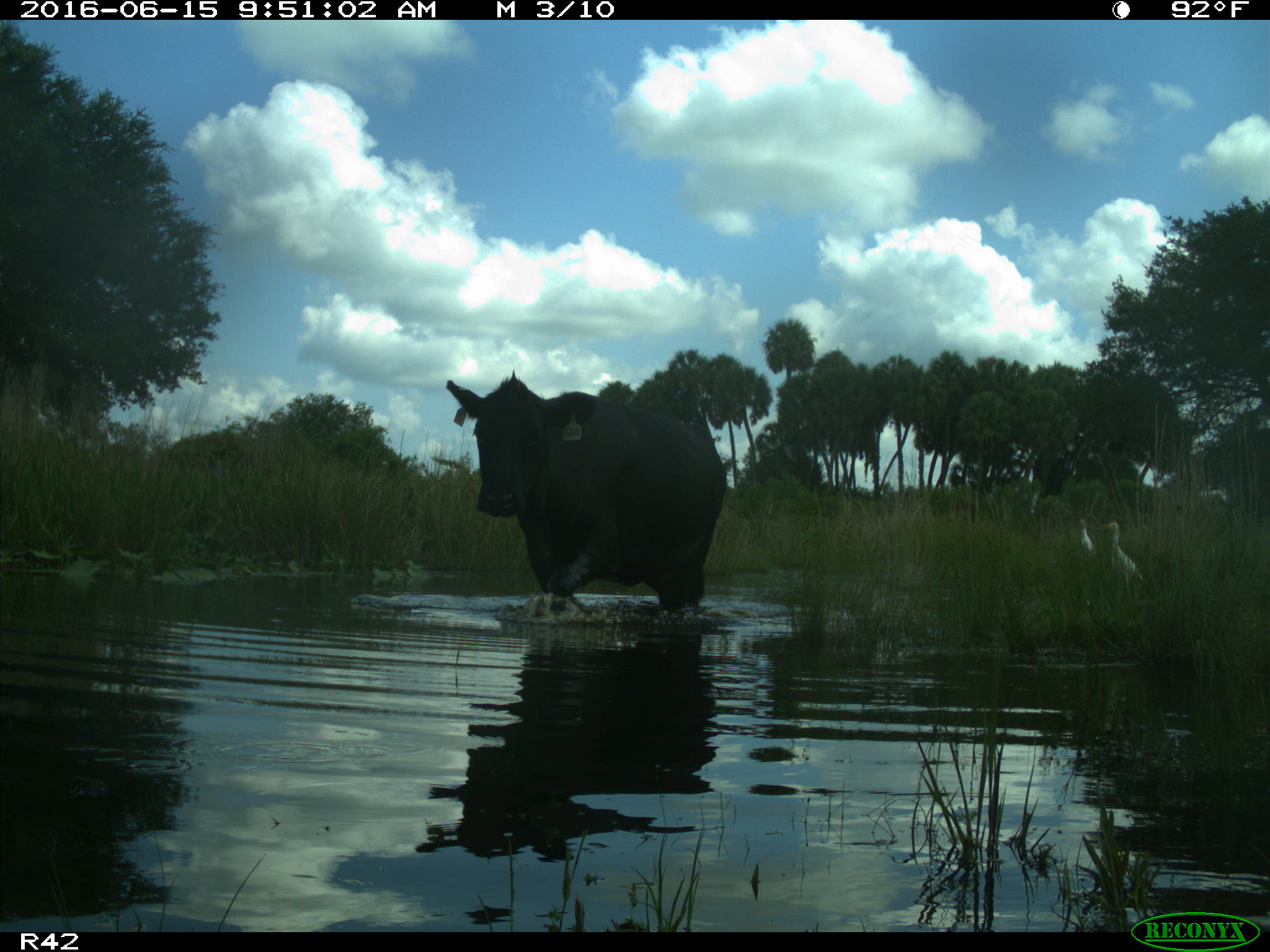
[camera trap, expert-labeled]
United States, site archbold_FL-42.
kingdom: Animalia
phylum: Chordata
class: Mammalia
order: Artiodactyla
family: Bovidae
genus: Bos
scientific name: Bos taurus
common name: domestic cow